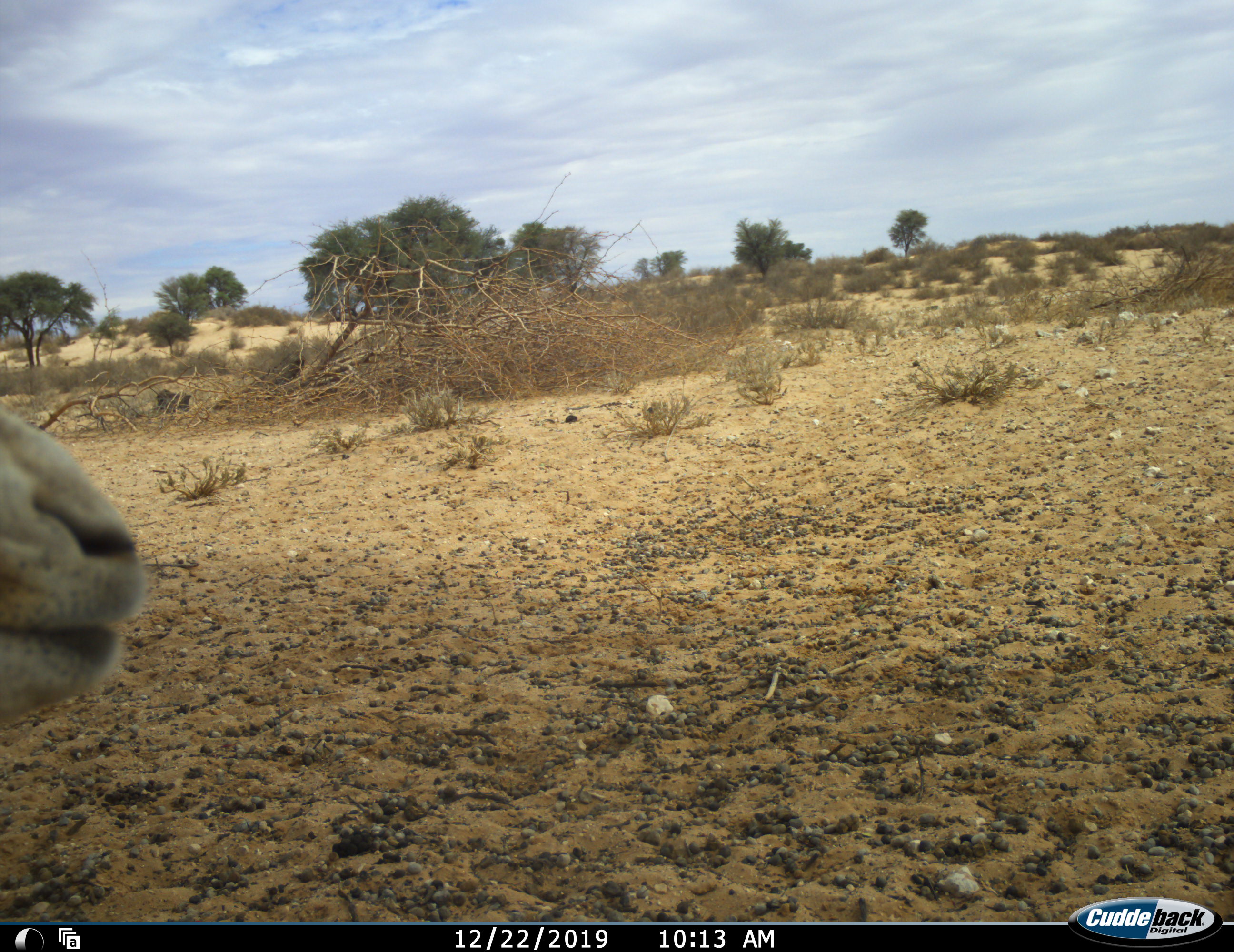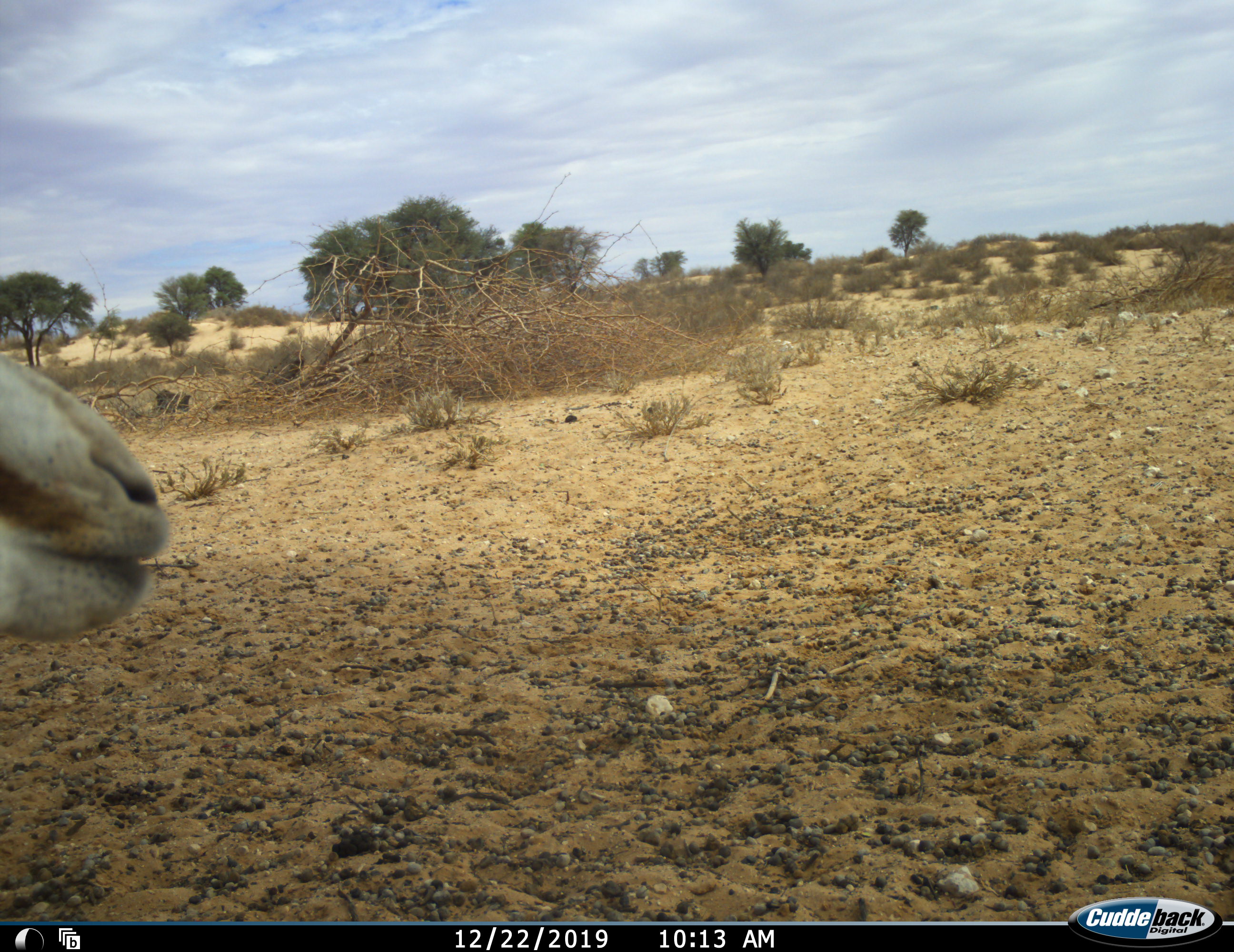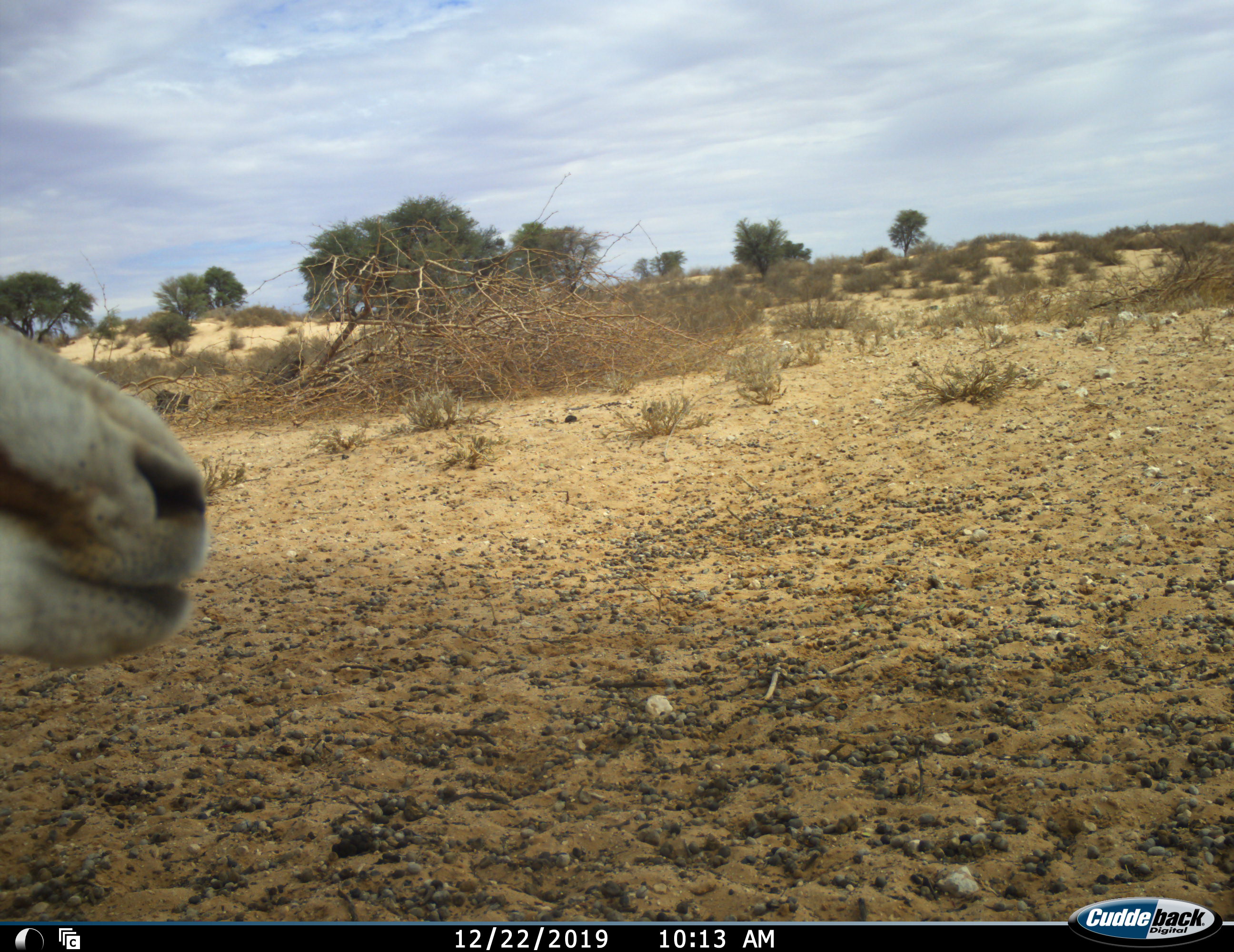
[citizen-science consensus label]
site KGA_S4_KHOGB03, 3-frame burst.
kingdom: Animalia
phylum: Chordata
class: Mammalia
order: Artiodactyla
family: Bovidae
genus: Antidorcas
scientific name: Antidorcas marsupialis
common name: springbok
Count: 1.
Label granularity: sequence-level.